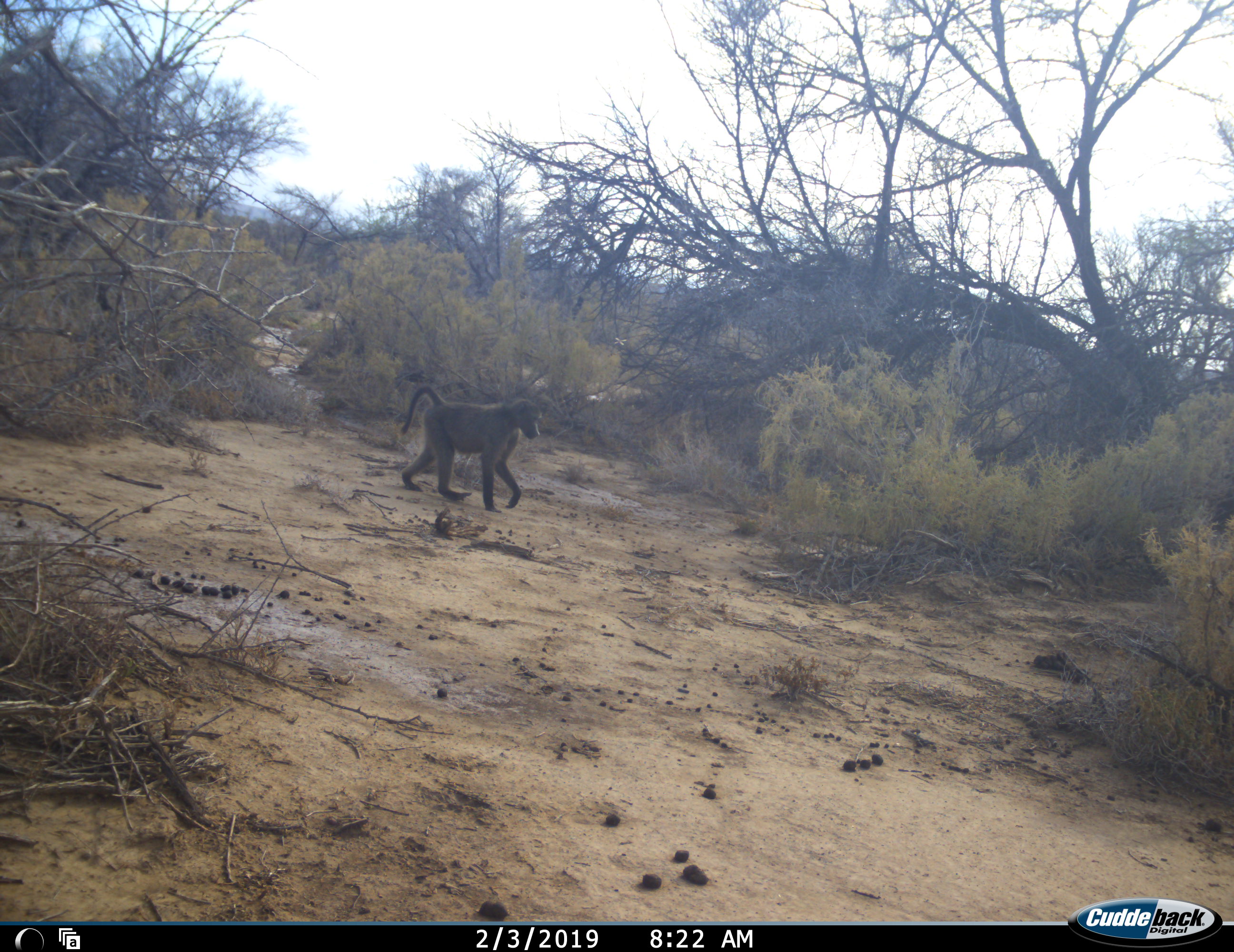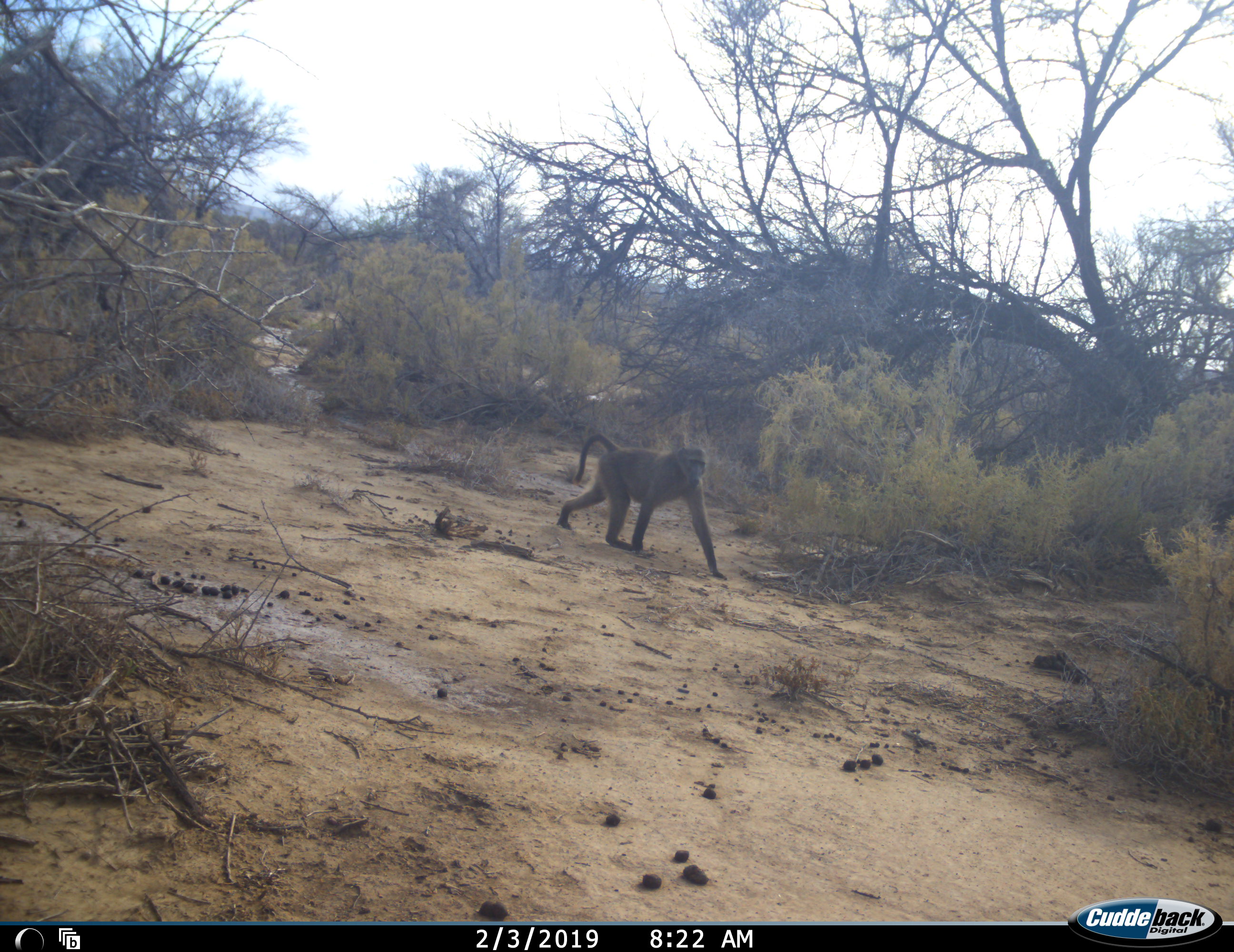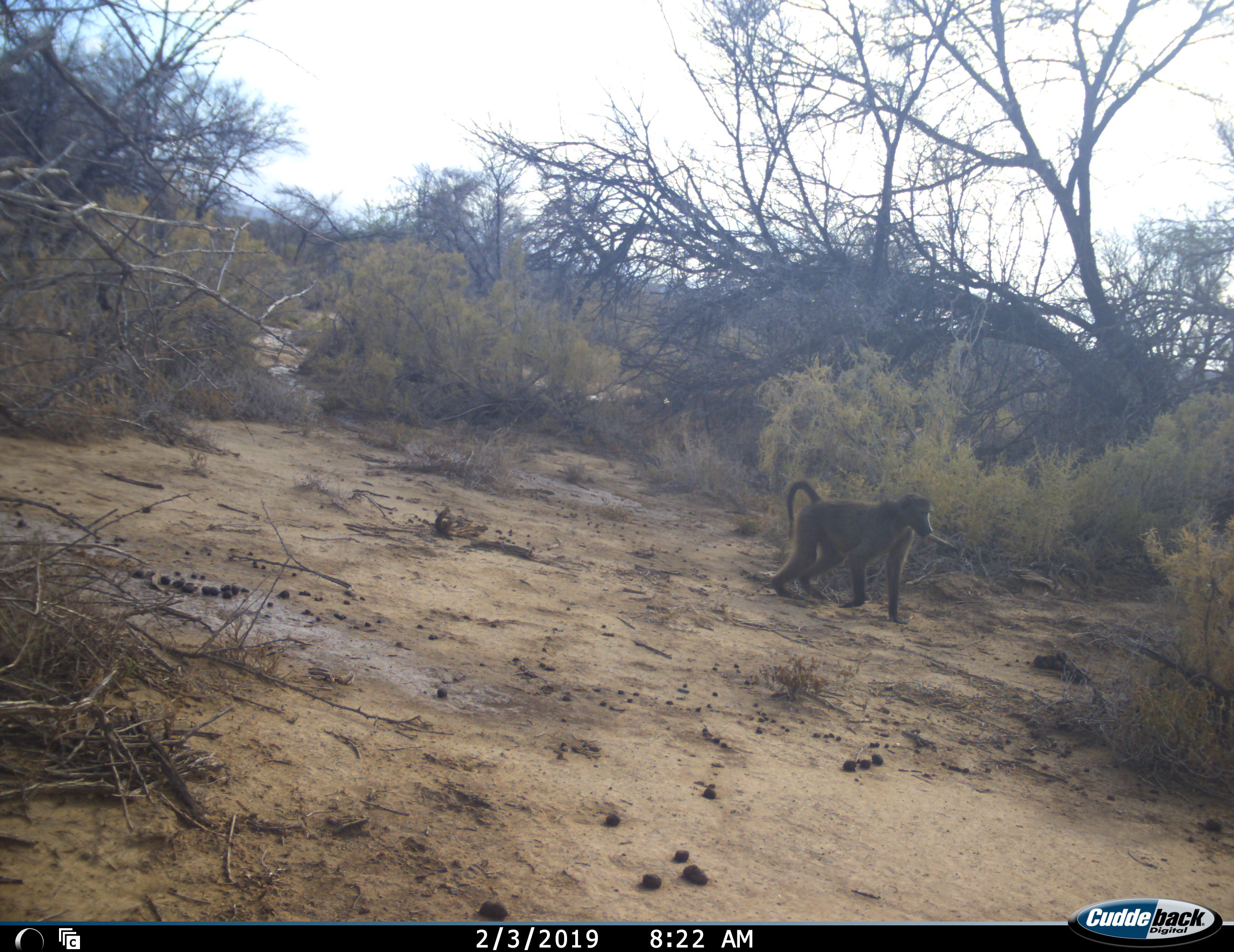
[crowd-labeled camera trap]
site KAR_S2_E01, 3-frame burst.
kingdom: Animalia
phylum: Chordata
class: Mammalia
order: Primates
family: Cercopithecidae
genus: Papio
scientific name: Papio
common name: baboon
Baboon (Papio), count 1. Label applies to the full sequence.